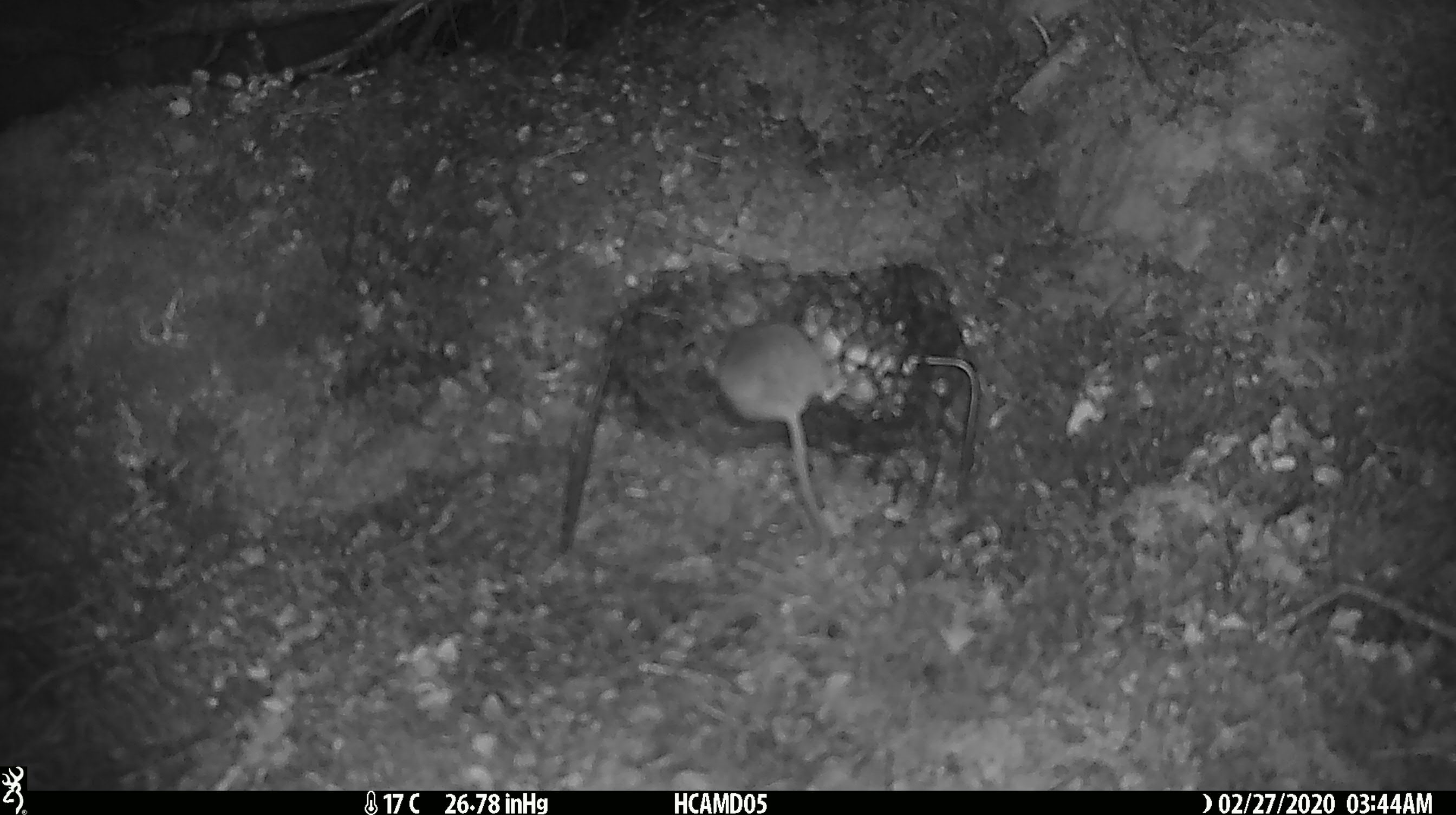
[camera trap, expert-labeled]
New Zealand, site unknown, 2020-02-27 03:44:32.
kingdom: Animalia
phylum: Chordata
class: Mammalia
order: Rodentia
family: Muridae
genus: Mus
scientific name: Mus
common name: mouse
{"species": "mouse (Mus)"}